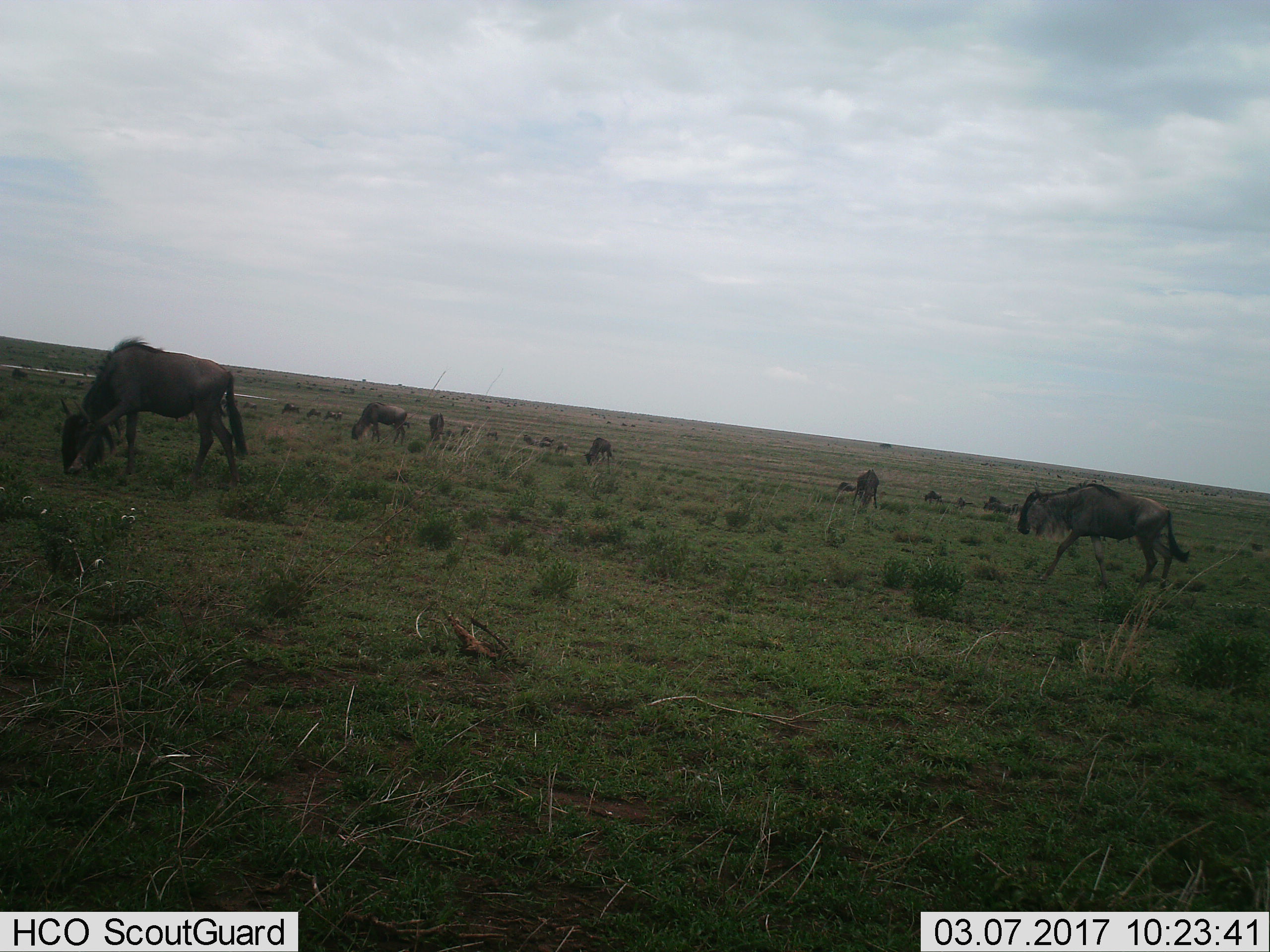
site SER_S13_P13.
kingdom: Animalia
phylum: Chordata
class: Mammalia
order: Artiodactyla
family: Bovidae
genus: Connochaetes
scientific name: Connochaetes taurinus taurinus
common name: blue wildebeest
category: wildebeestblue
Wildebeestblue (blue wildebeest) (Connochaetes taurinus taurinus), count 11-50. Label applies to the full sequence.